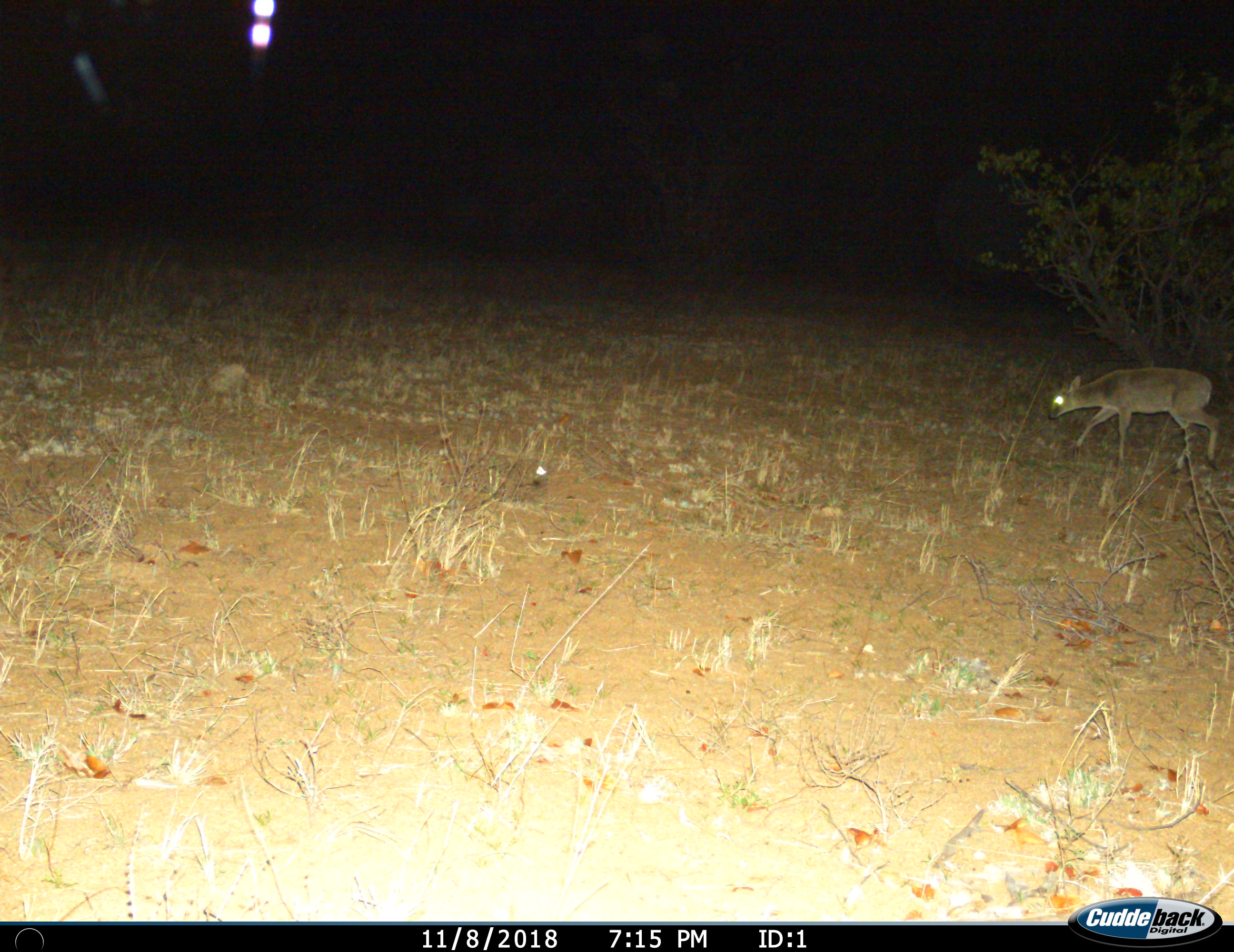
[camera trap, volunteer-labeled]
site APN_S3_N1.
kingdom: Animalia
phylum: Chordata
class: Mammalia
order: Artiodactyla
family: Bovidae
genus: Sylvicapra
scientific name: Sylvicapra grimmia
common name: common duiker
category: duikercommongrey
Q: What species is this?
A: Duikercommongrey (common duiker) (Sylvicapra grimmia).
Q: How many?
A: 1.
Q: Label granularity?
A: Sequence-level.